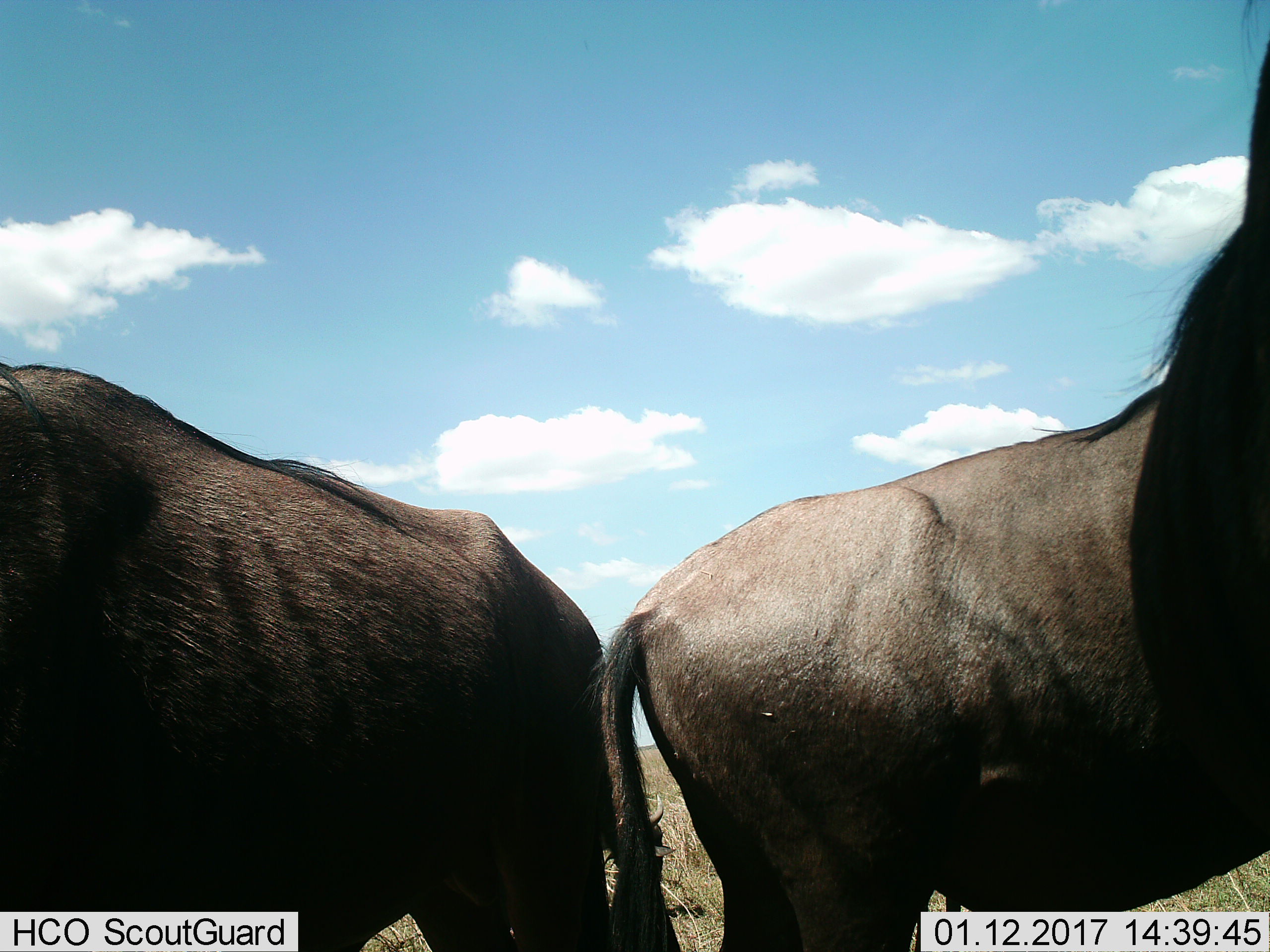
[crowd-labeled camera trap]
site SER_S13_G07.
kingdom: Animalia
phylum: Chordata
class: Mammalia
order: Artiodactyla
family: Bovidae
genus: Connochaetes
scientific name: Connochaetes taurinus taurinus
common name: blue wildebeest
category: wildebeestblue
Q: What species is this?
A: Wildebeestblue (blue wildebeest) (Connochaetes taurinus taurinus).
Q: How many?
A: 2.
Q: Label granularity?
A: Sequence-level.